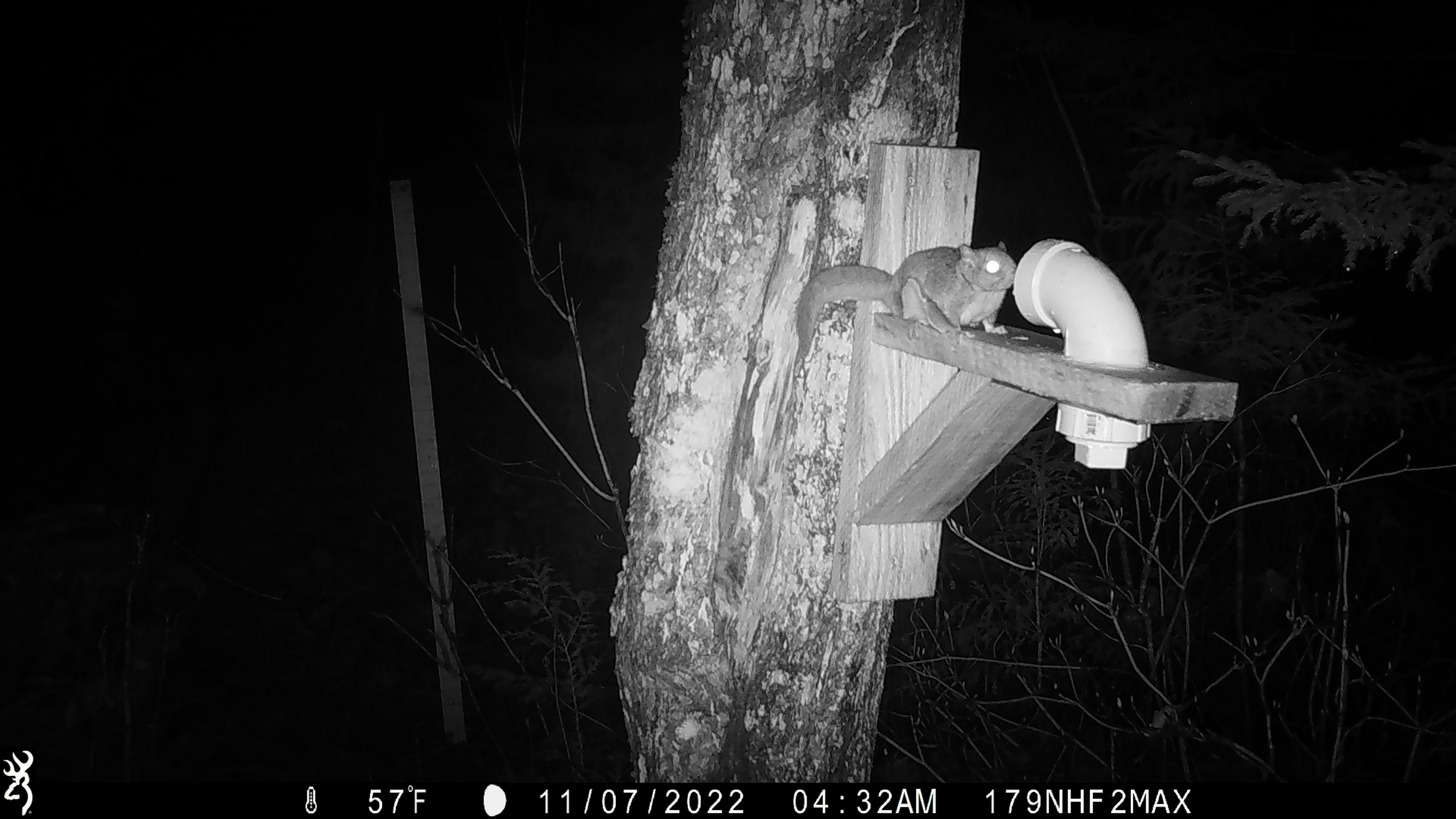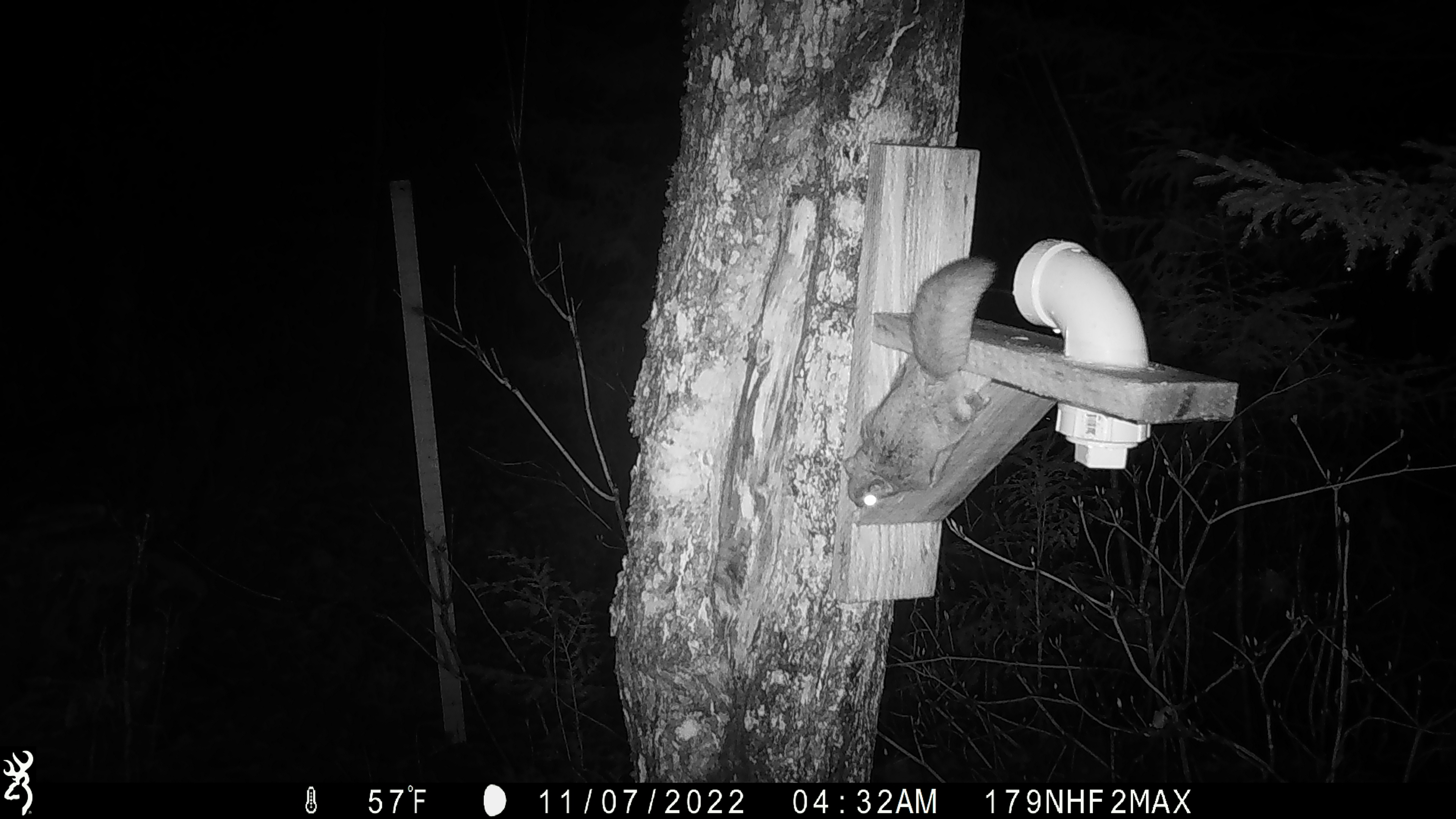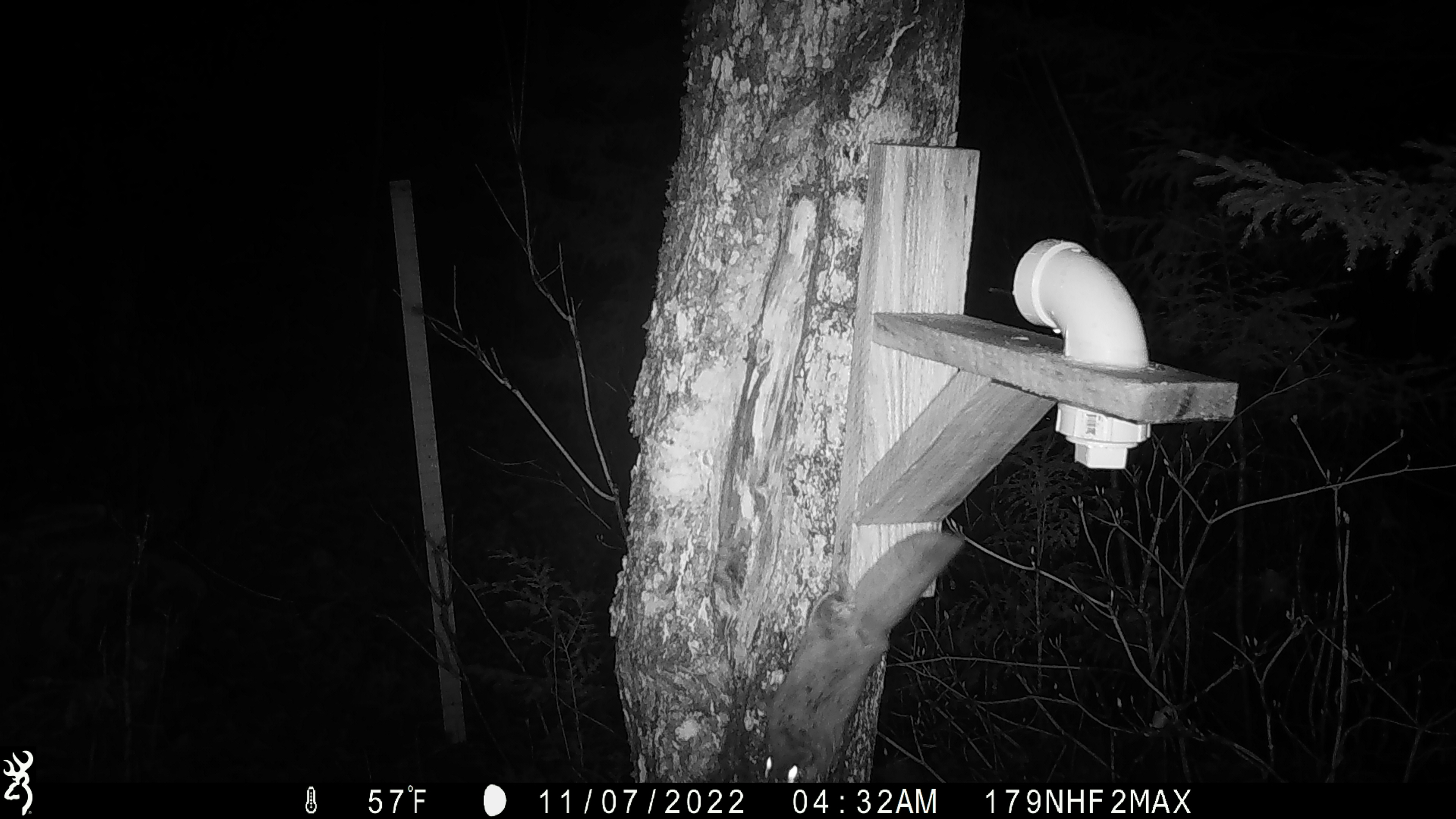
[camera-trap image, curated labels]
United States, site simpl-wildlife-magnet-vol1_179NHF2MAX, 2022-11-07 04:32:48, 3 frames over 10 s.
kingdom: Animalia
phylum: Chordata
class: Mammalia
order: Rodentia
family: Sciuridae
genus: Glaucomys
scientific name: Glaucomys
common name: flying squirrel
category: flying squirrel sp.